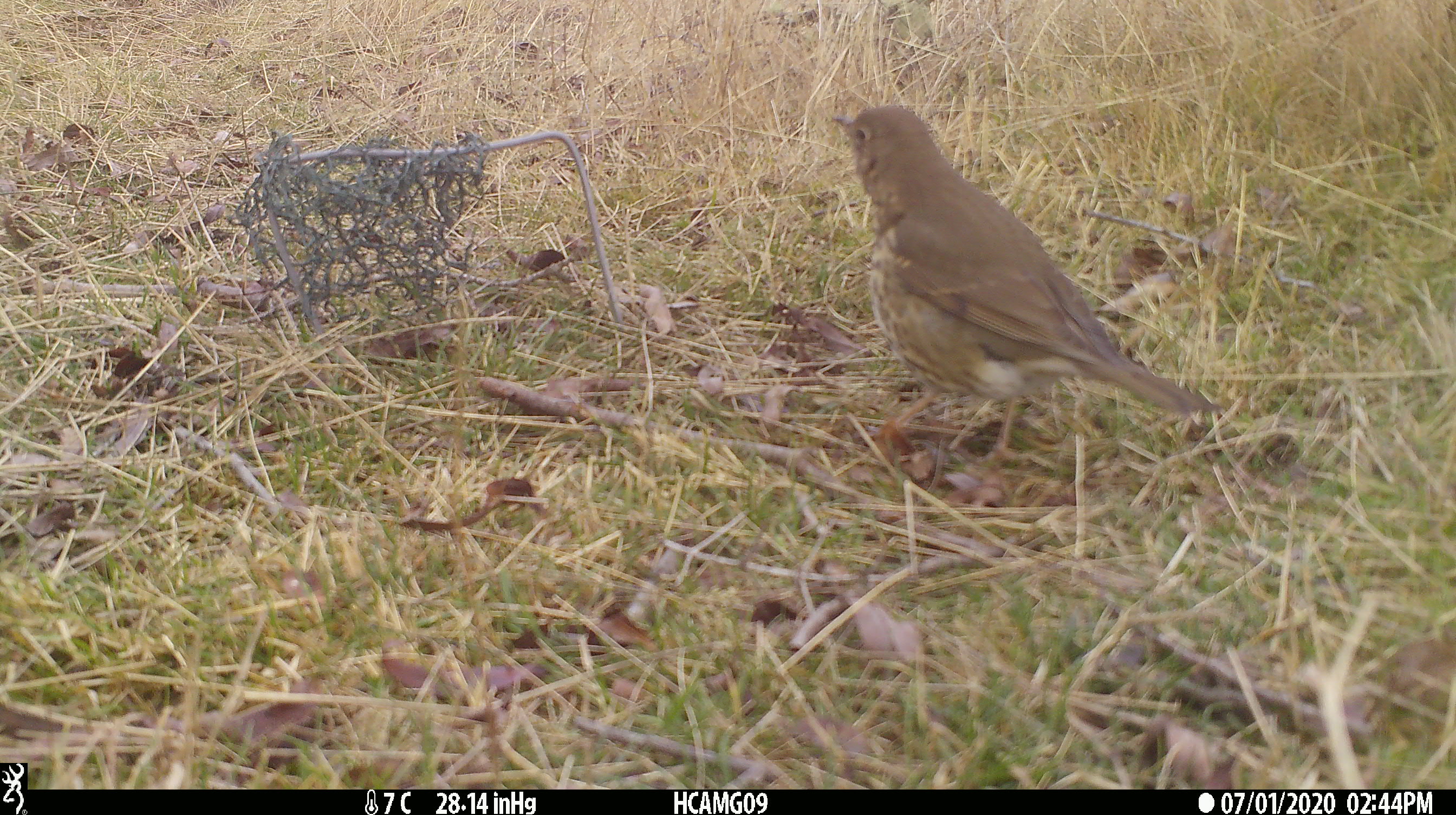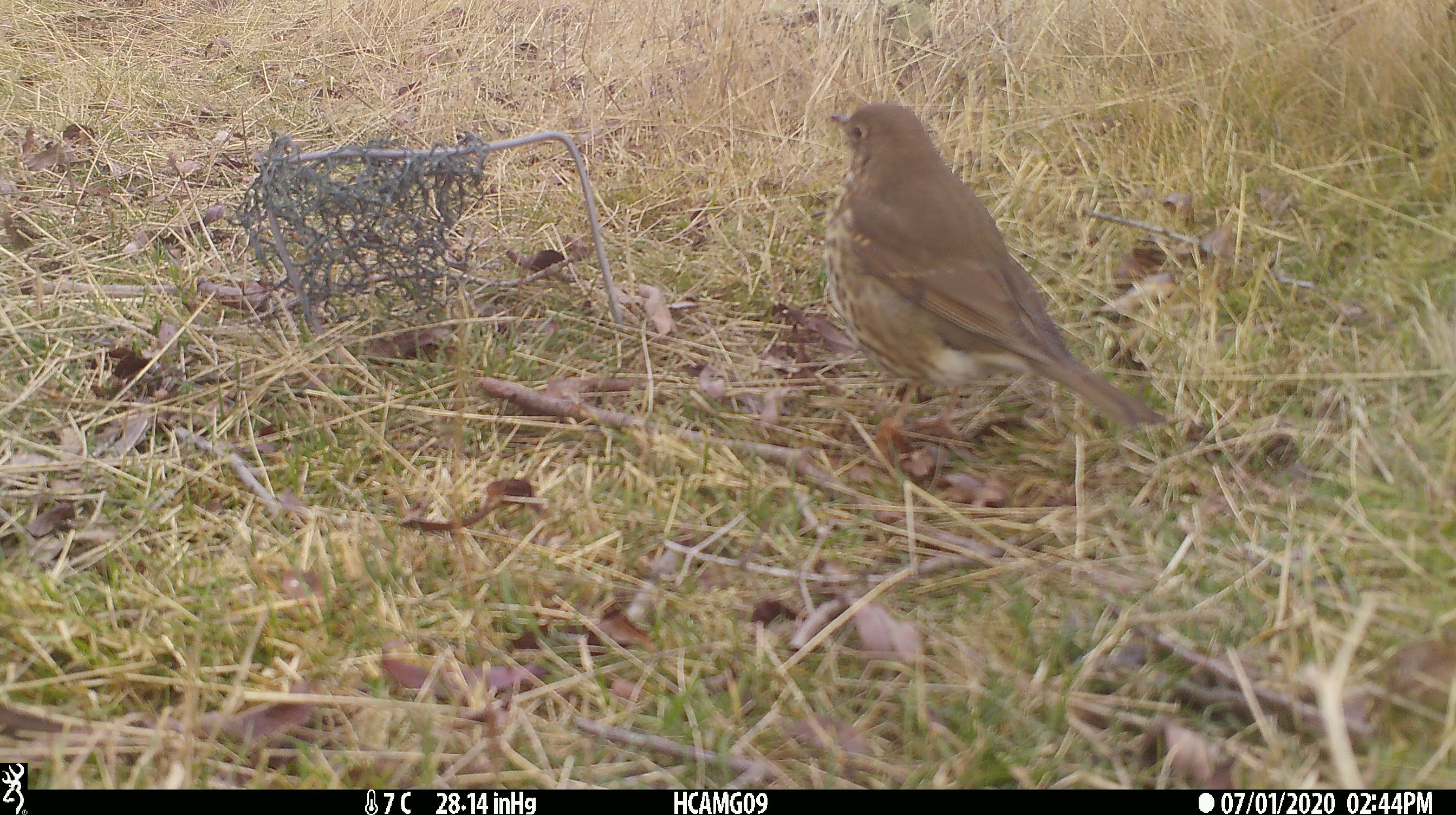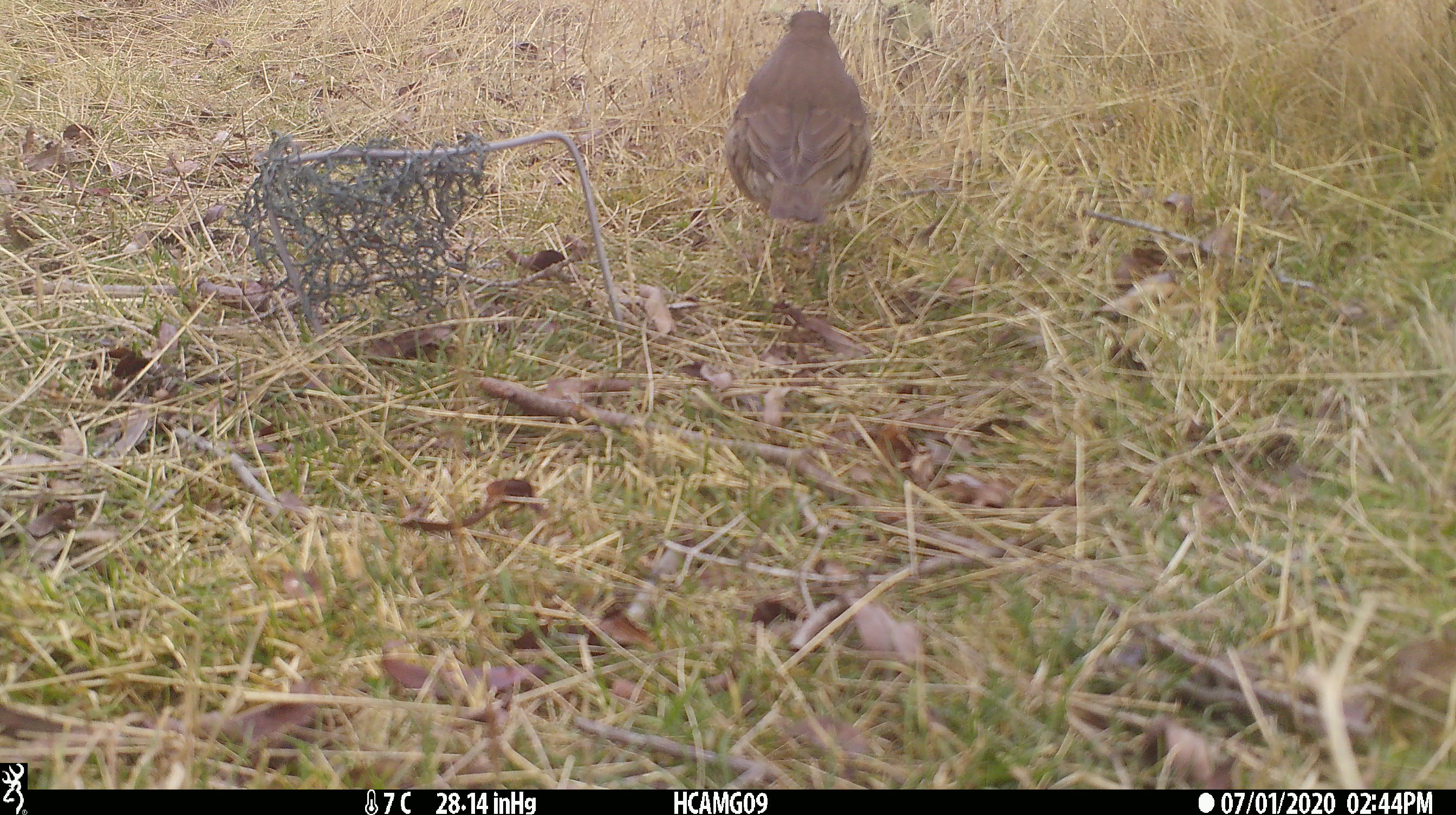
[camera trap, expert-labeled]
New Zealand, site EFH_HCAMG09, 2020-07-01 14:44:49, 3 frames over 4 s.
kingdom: Animalia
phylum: Chordata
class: Aves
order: Passeriformes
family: Turdidae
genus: Turdus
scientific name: Turdus philomelos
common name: song thrush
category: thrush